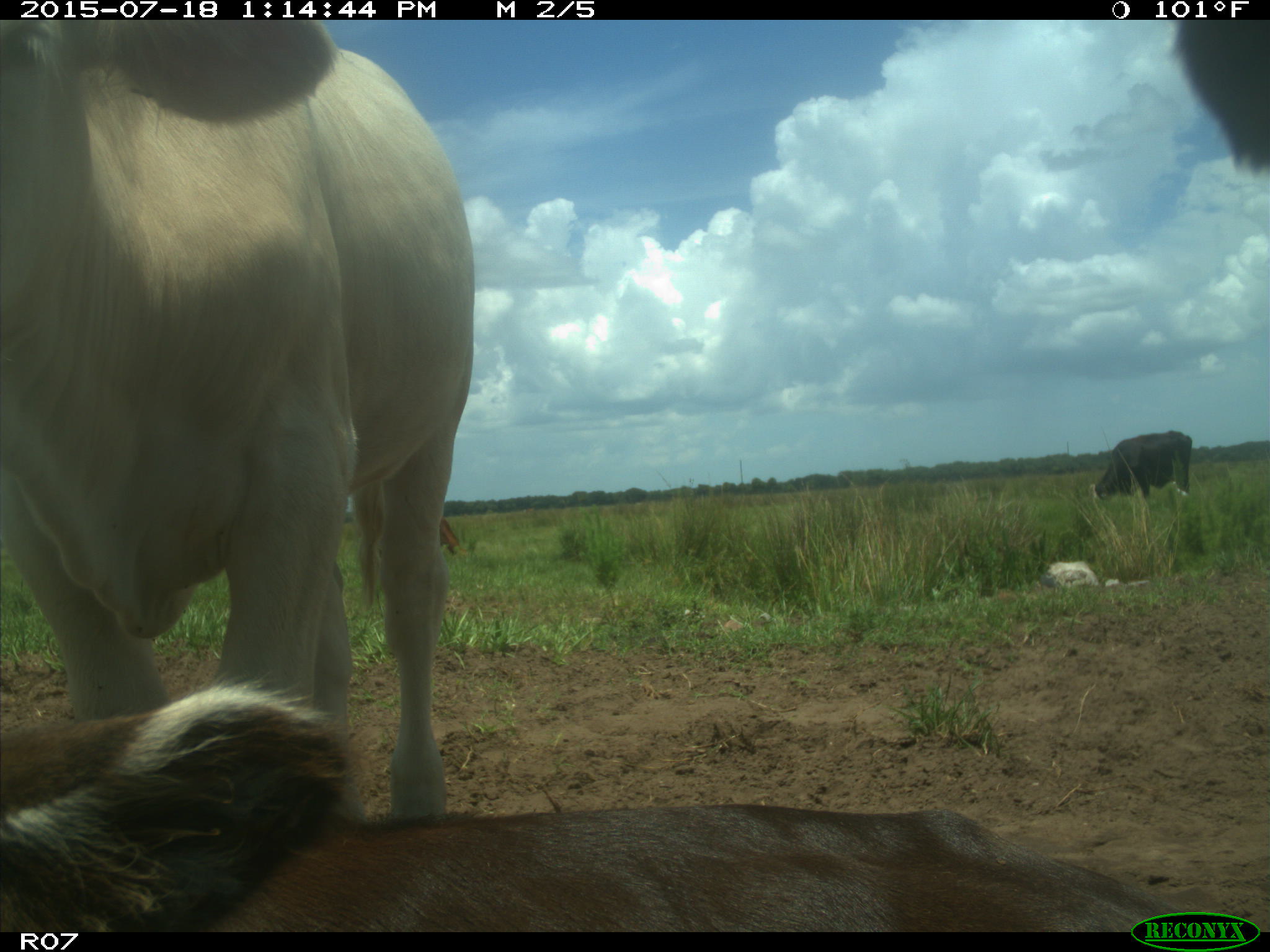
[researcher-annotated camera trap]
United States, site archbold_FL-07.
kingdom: Animalia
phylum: Chordata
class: Mammalia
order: Artiodactyla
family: Bovidae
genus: Bos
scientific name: Bos taurus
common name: domestic cow